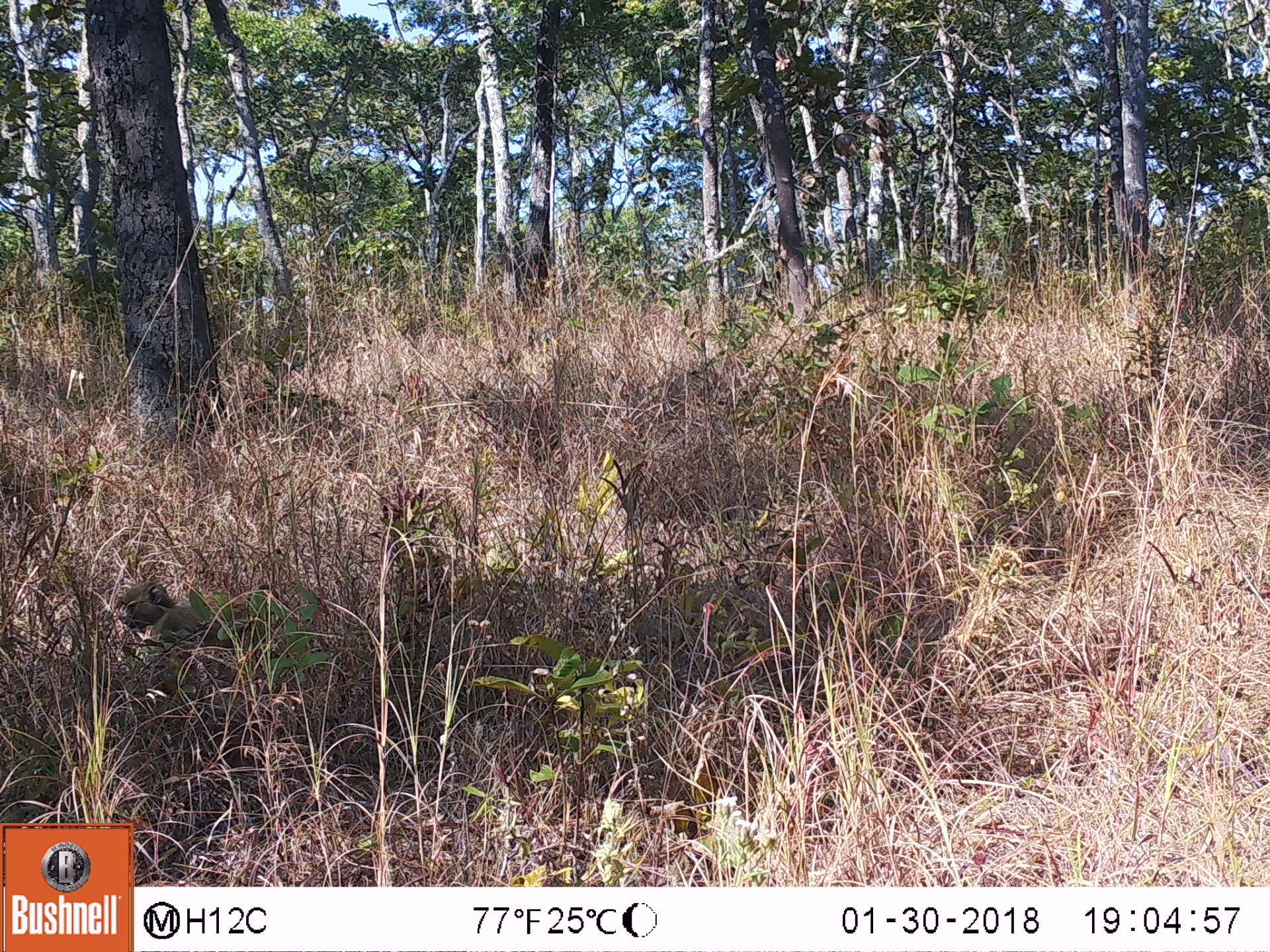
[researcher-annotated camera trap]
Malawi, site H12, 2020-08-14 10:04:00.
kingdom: Animalia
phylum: Chordata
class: Mammalia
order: Primates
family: Cercopithecidae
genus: Papio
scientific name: Papio cynocephalus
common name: yellow baboon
Yellow baboon (Papio cynocephalus), count 1.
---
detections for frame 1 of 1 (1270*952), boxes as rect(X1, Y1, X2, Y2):
yellow baboon: rect(110, 577, 253, 673)